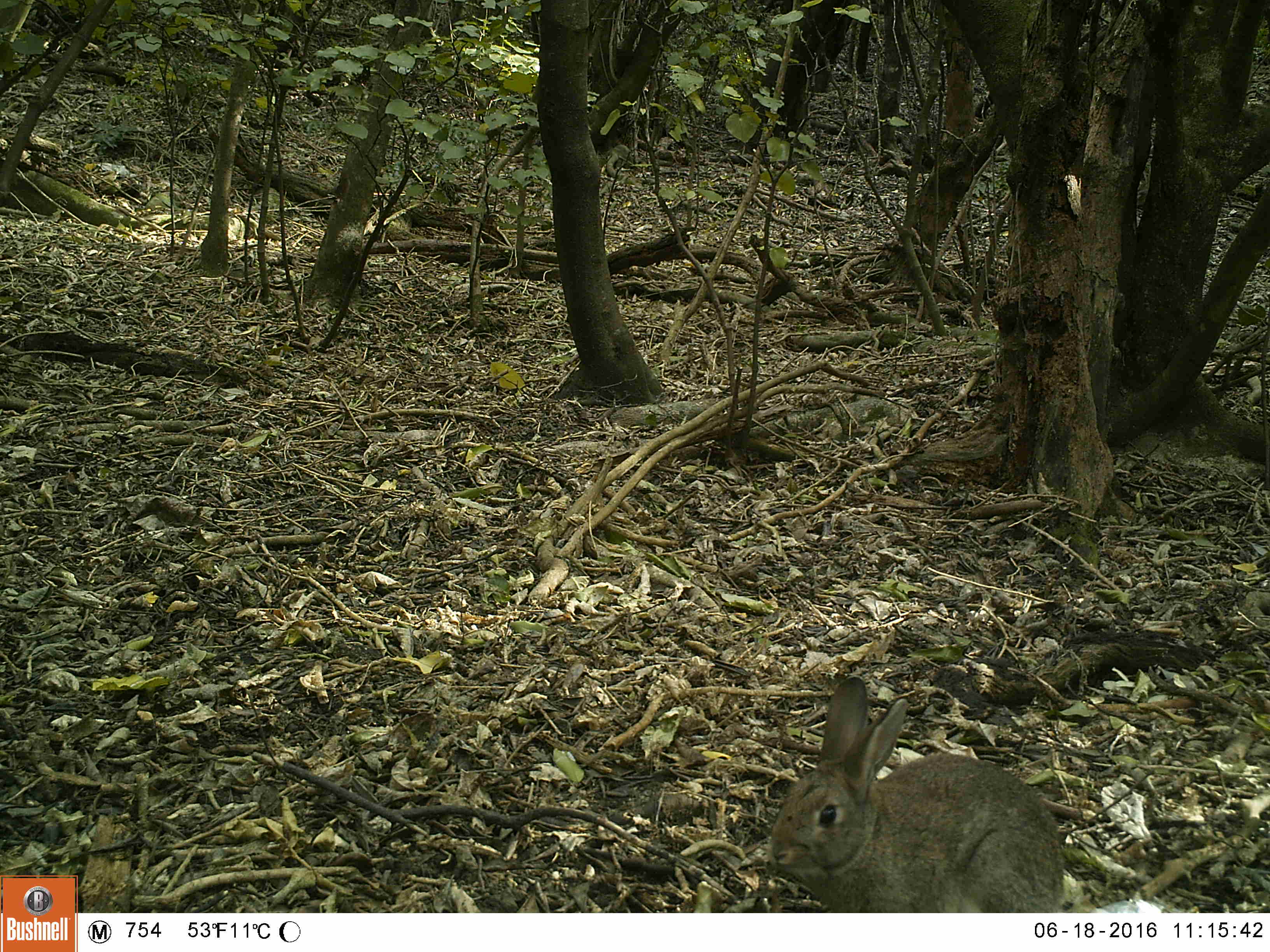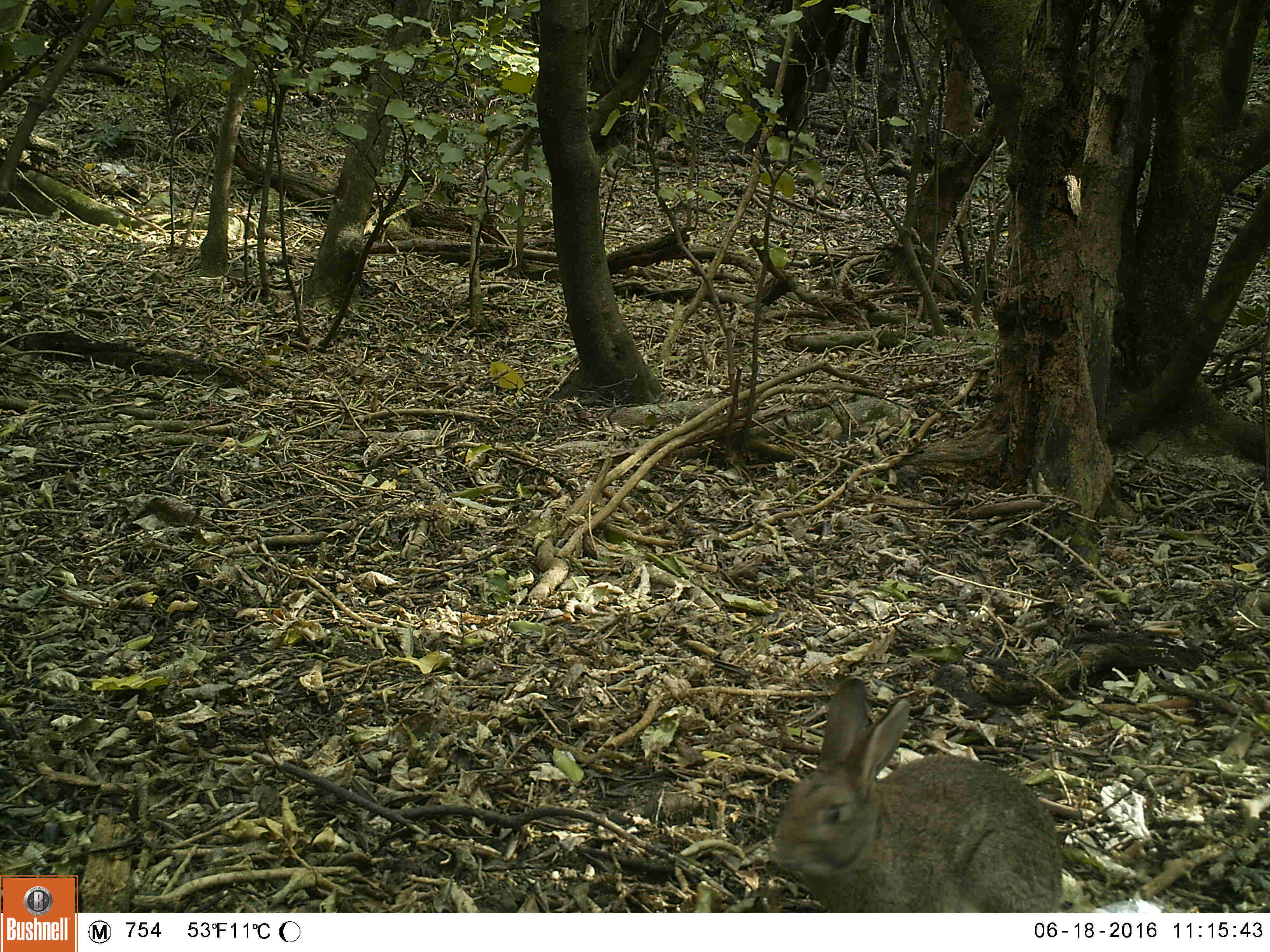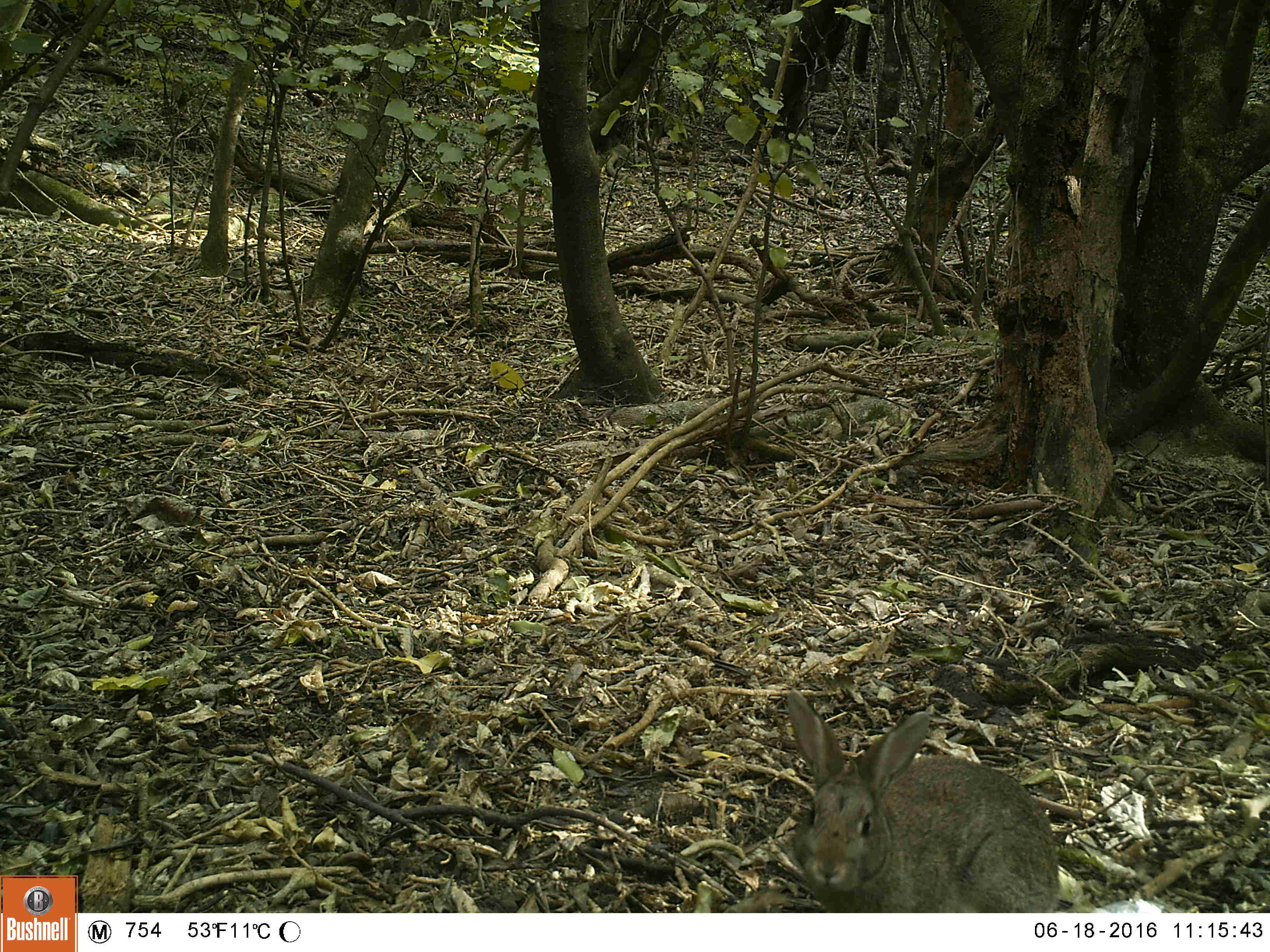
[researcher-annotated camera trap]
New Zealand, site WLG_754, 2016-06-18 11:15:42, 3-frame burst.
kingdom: Animalia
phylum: Chordata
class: Mammalia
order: Lagomorpha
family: Leporidae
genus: Oryctolagus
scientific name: Oryctolagus cuniculus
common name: european rabbit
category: rabbit